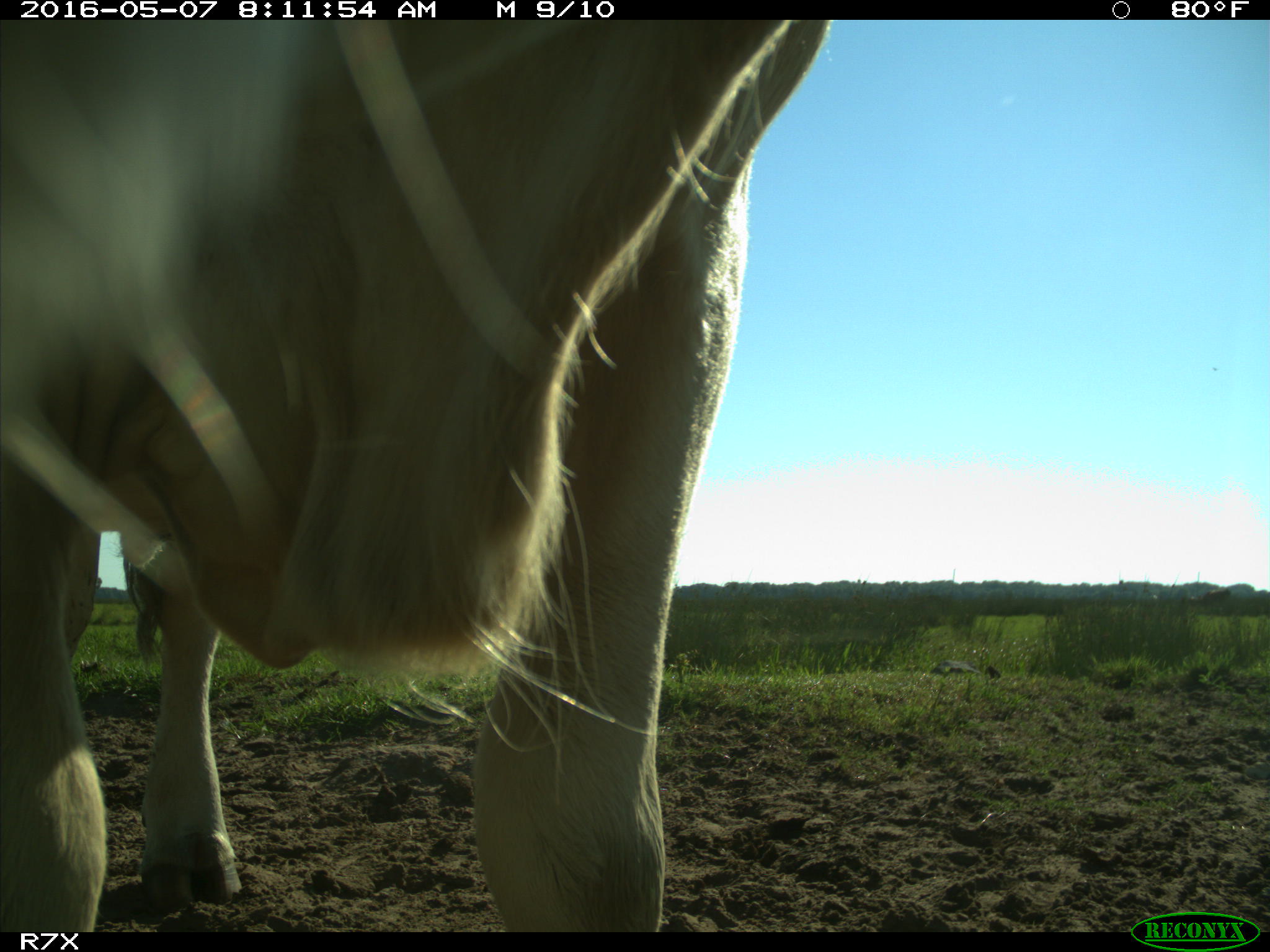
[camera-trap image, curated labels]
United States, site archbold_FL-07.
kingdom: Animalia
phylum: Chordata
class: Mammalia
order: Artiodactyla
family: Bovidae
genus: Bos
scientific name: Bos taurus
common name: domestic cow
Bos taurus (domestic cow).